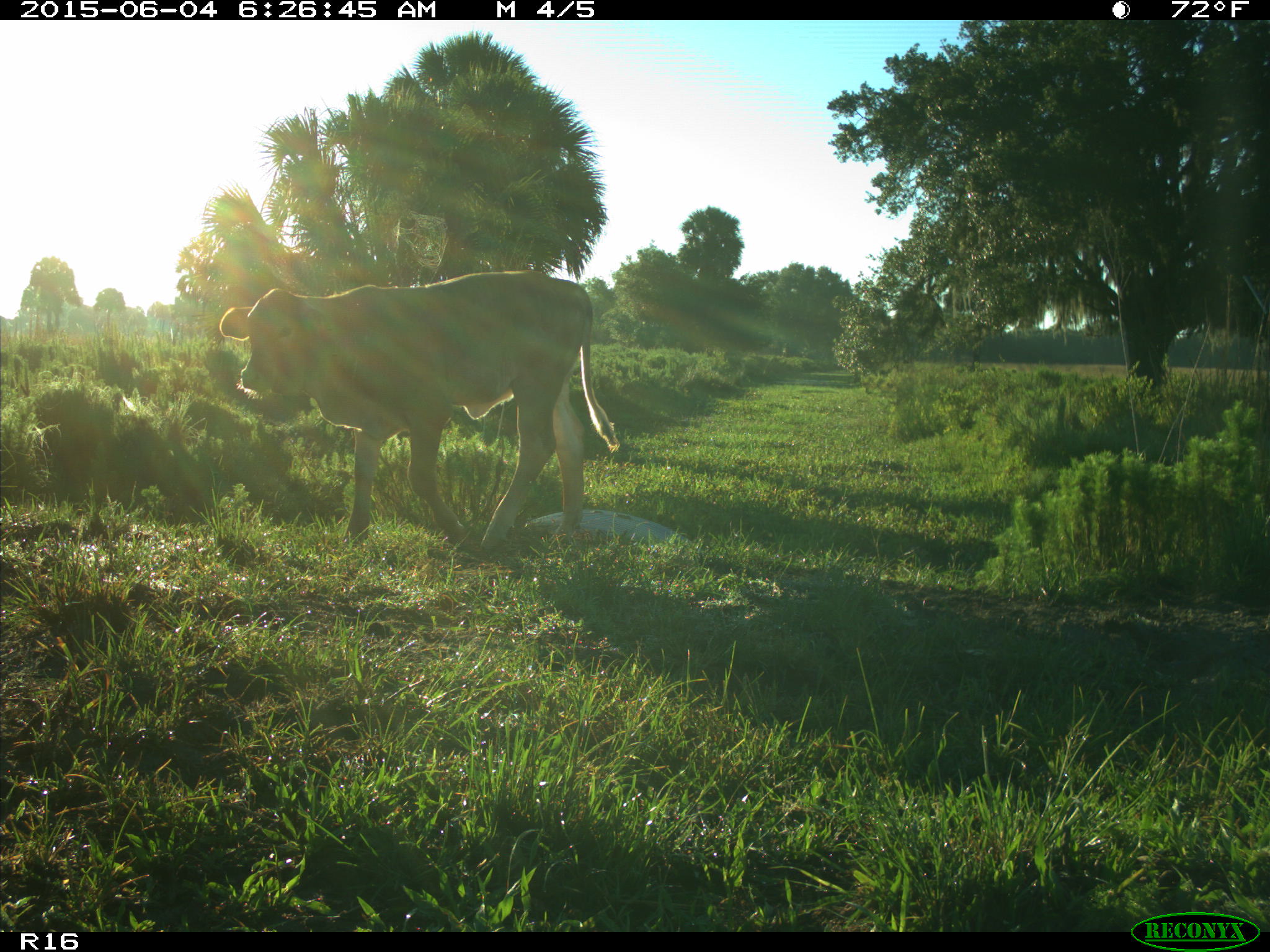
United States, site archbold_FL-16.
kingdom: Animalia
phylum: Chordata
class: Mammalia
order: Artiodactyla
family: Bovidae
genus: Bos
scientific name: Bos taurus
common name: domestic cow